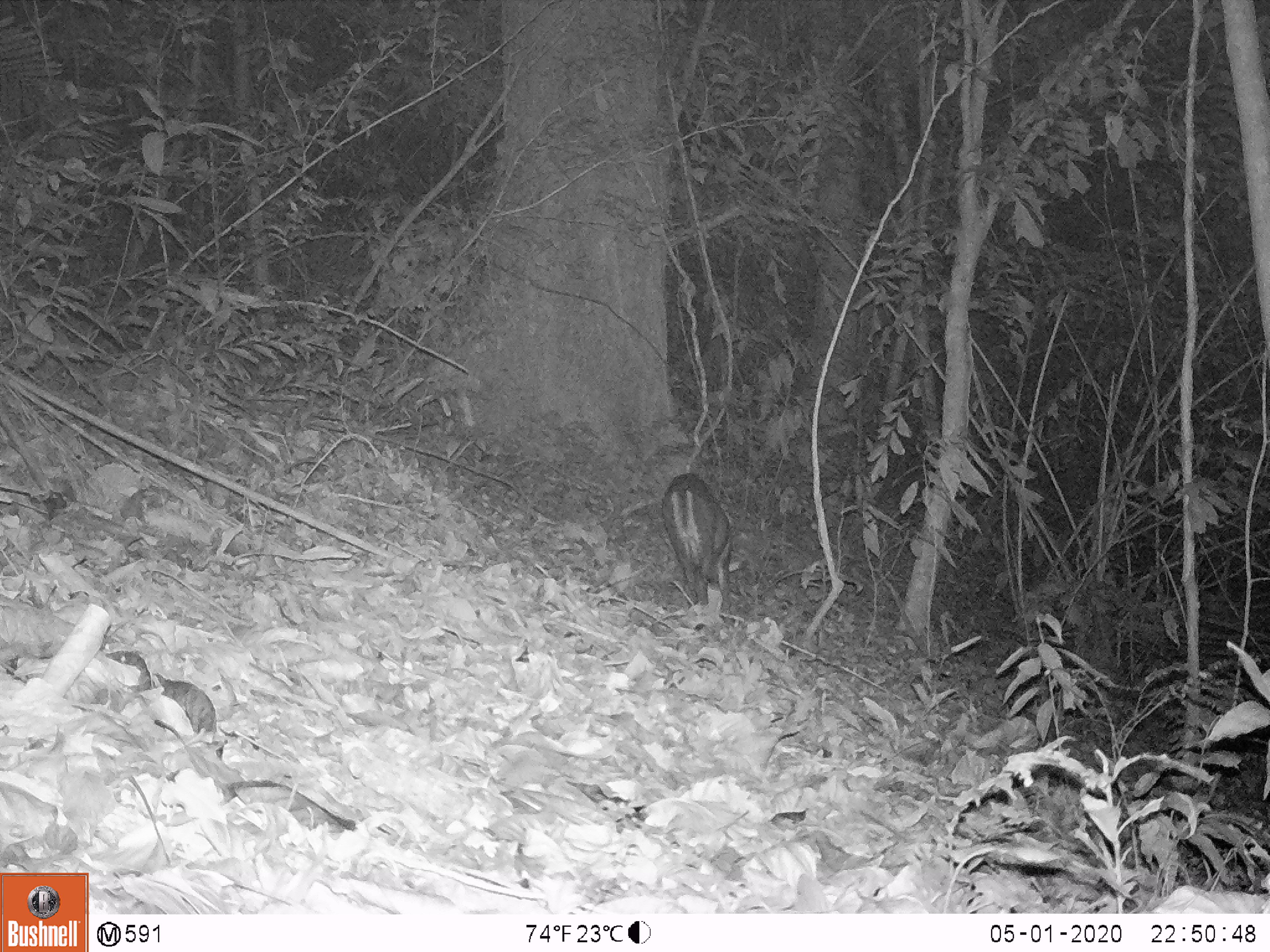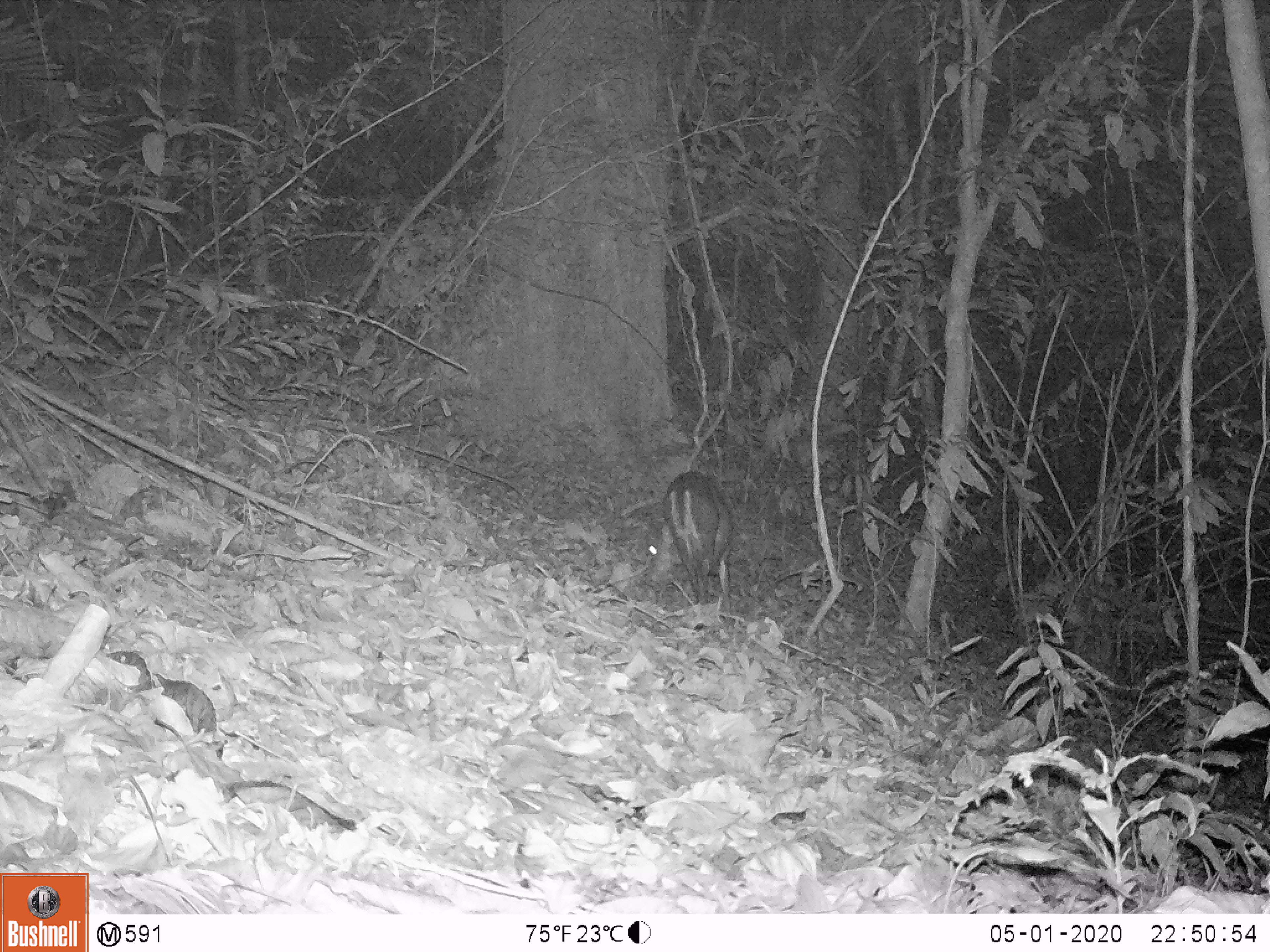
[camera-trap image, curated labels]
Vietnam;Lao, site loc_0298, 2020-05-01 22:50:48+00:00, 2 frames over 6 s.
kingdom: Animalia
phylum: Chordata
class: Mammalia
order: Artiodactyla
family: Cervidae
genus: Muntiacus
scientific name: Muntiacus rooseveltorum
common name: roosevelt's muntjac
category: roosevelts muntjac group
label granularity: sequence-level